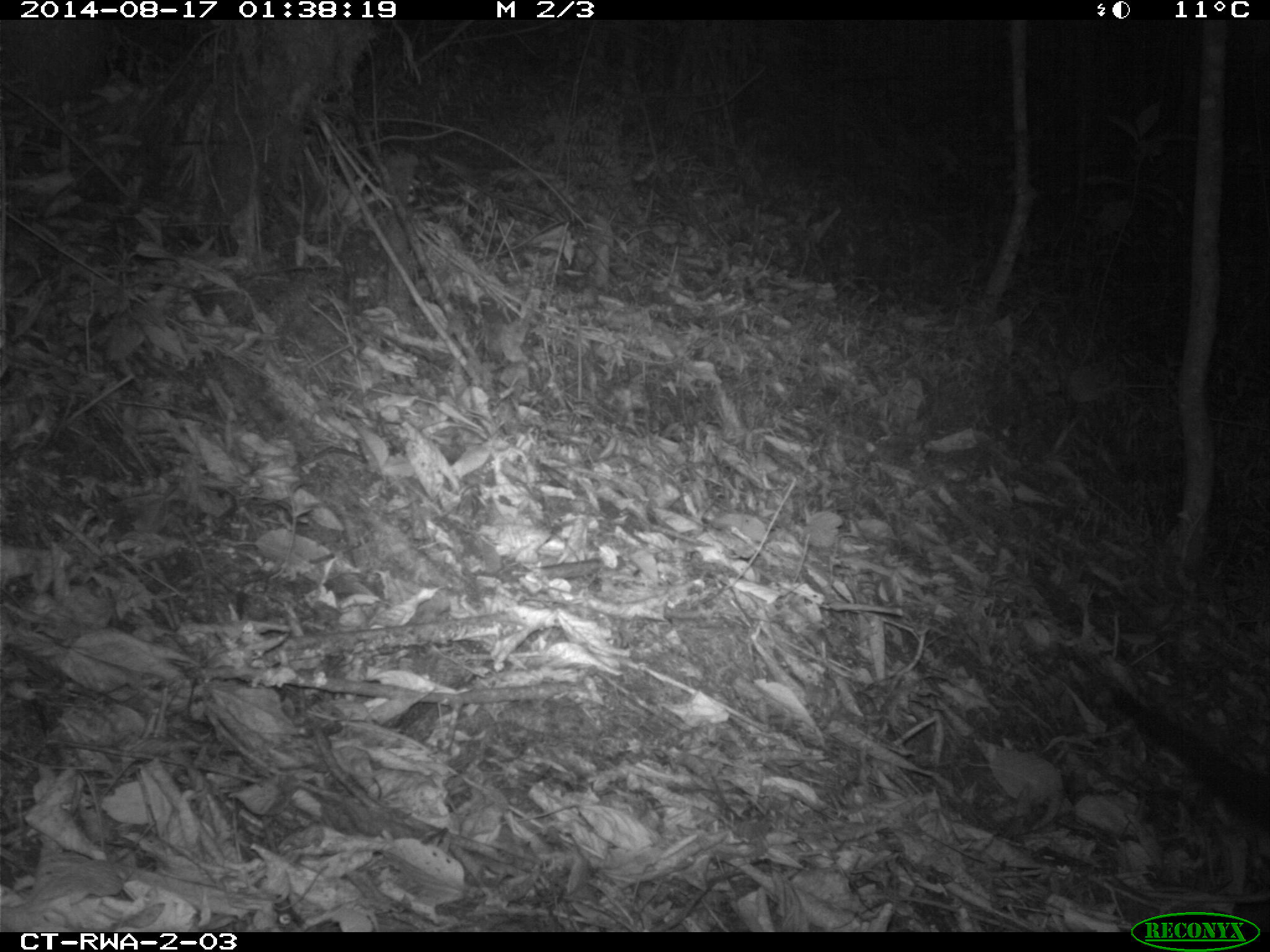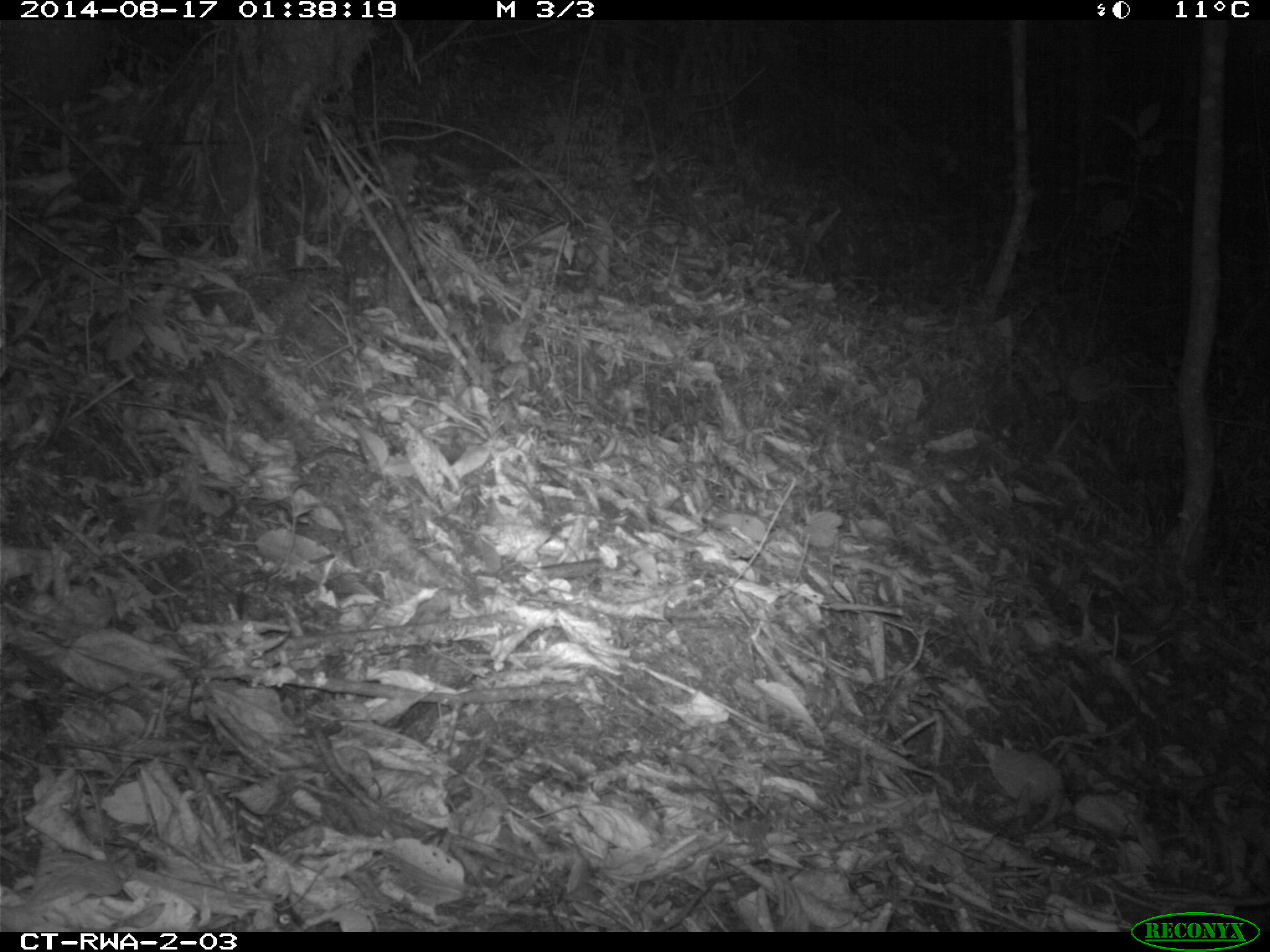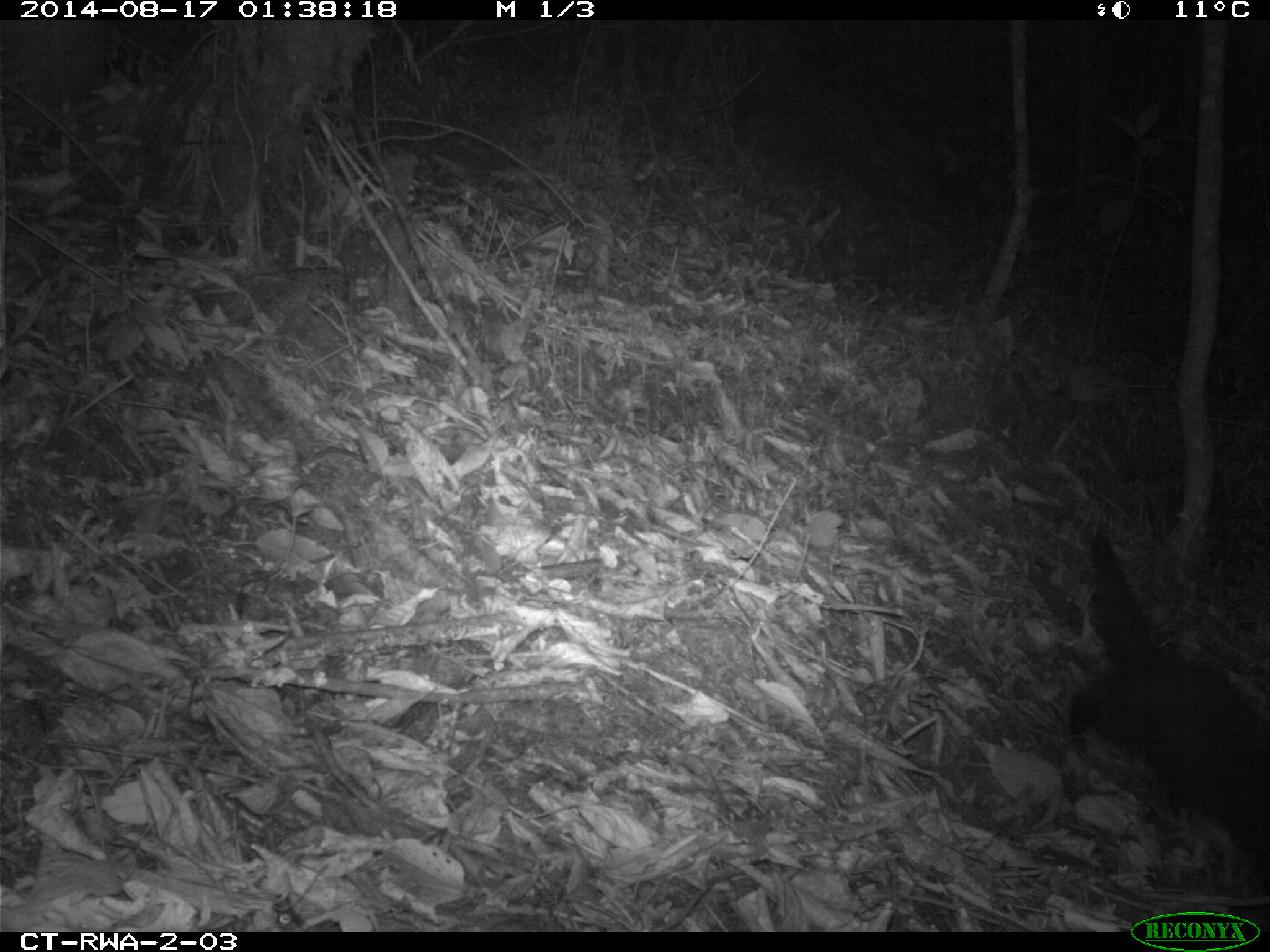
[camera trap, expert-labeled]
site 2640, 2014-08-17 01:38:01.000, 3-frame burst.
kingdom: Animalia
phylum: Chordata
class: Mammalia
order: Rodentia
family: Sciuridae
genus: Funisciurus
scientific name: Funisciurus carruthersi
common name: carruther's mountain squirrel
Funisciurus carruthersi (carruther's mountain squirrel), count 1.